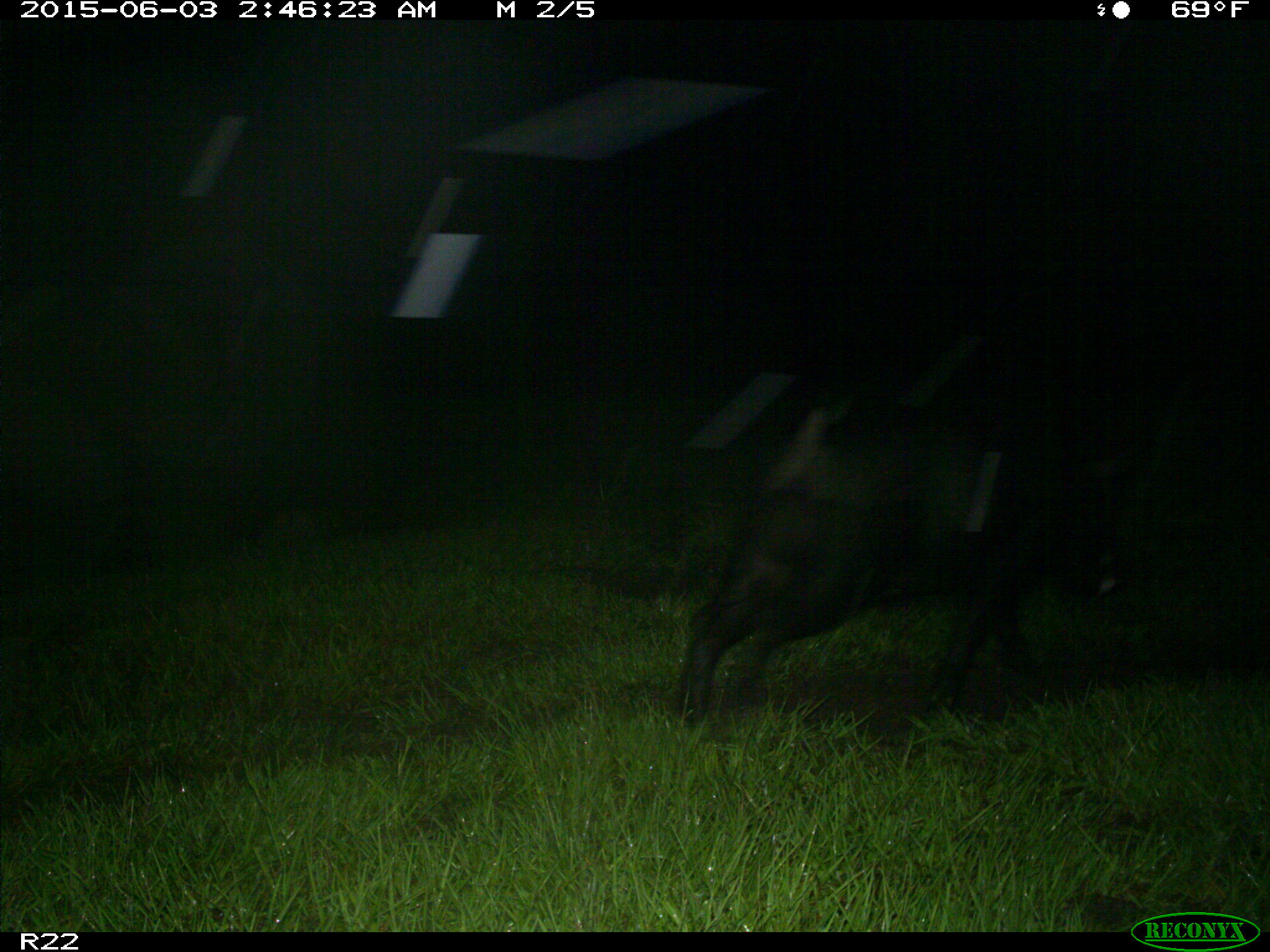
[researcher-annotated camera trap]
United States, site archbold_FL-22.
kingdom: Animalia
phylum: Chordata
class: Mammalia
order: Artiodactyla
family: Bovidae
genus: Bos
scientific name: Bos taurus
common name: domestic cow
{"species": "Bos taurus (domestic cow)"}